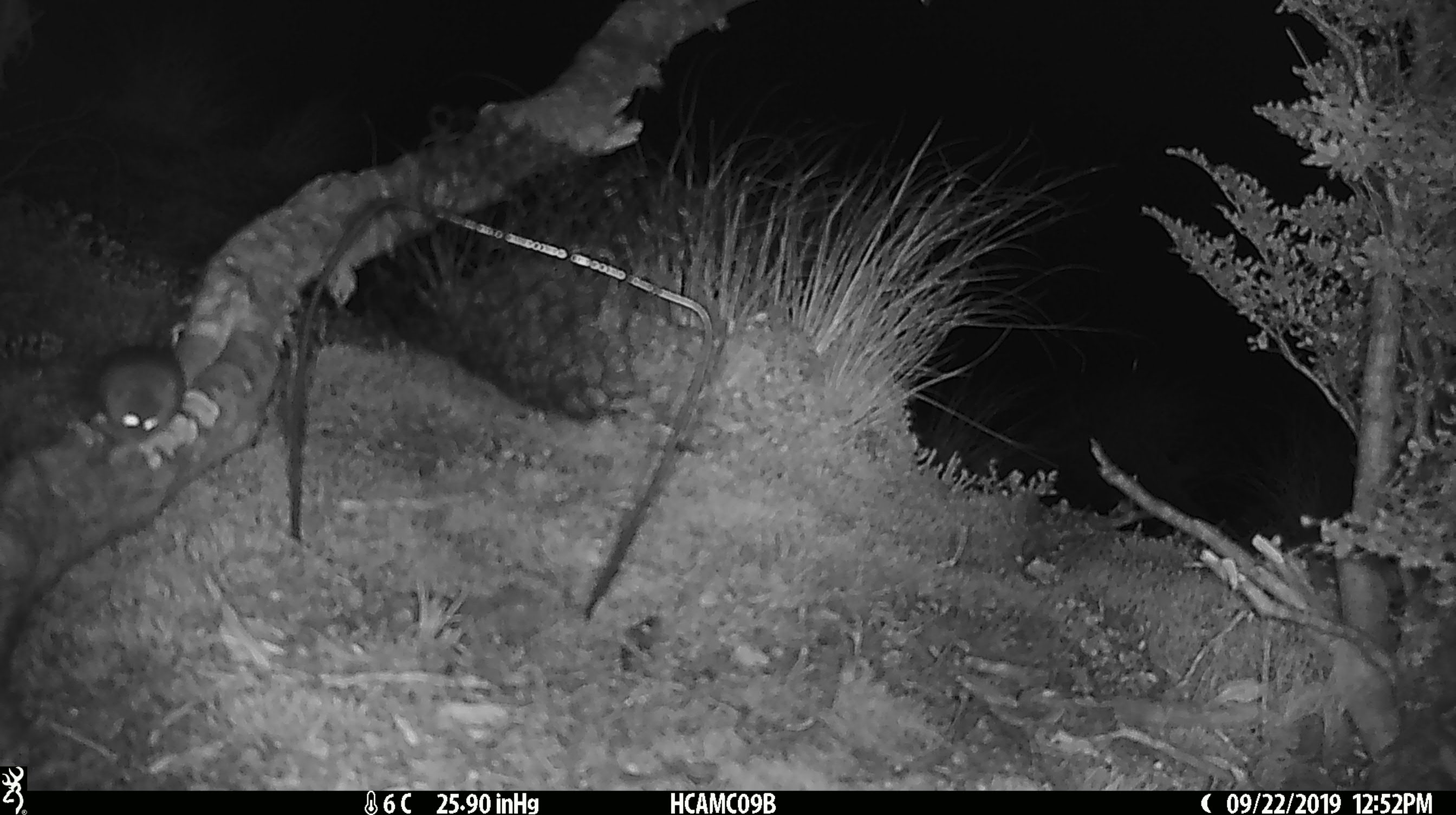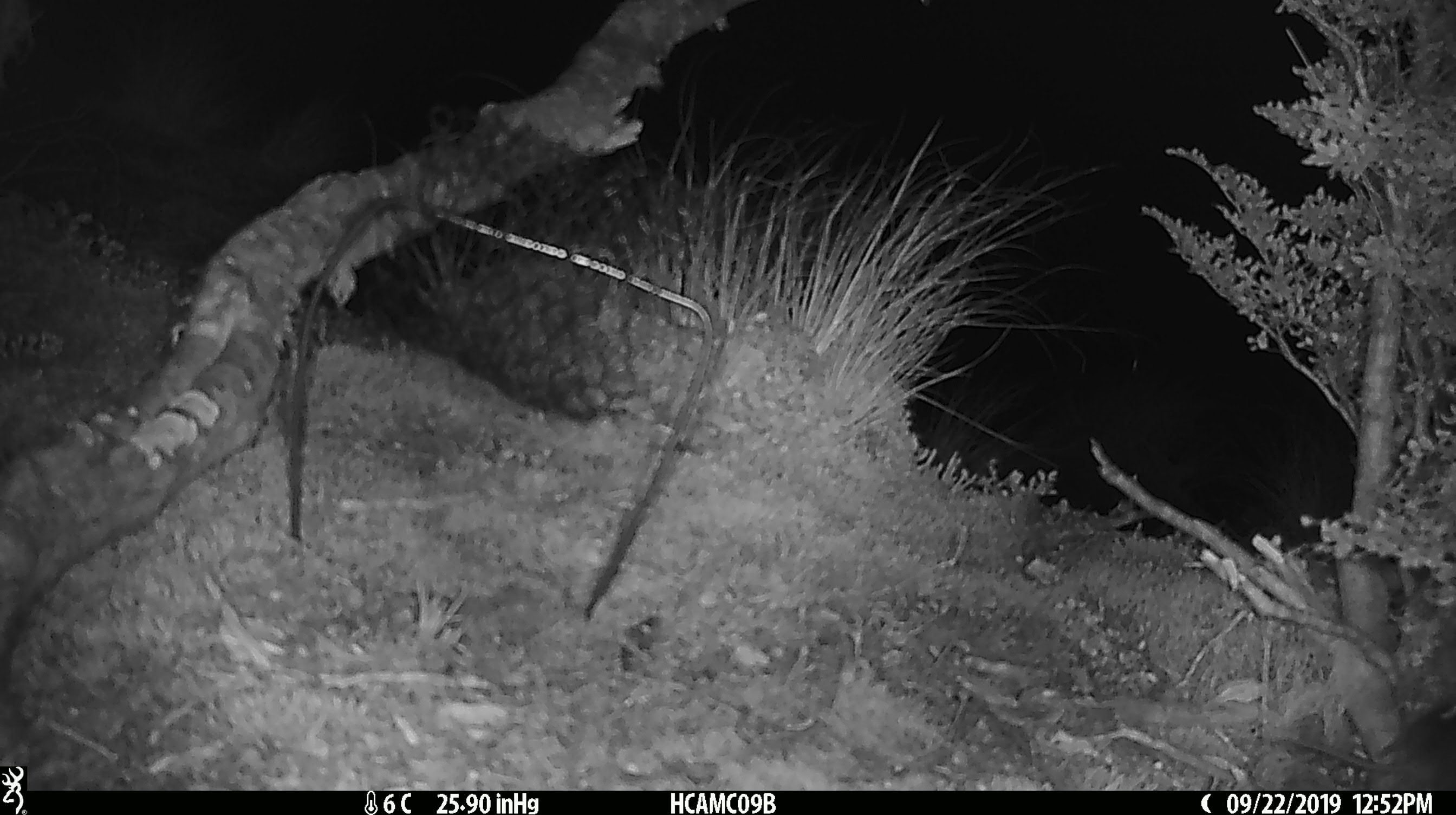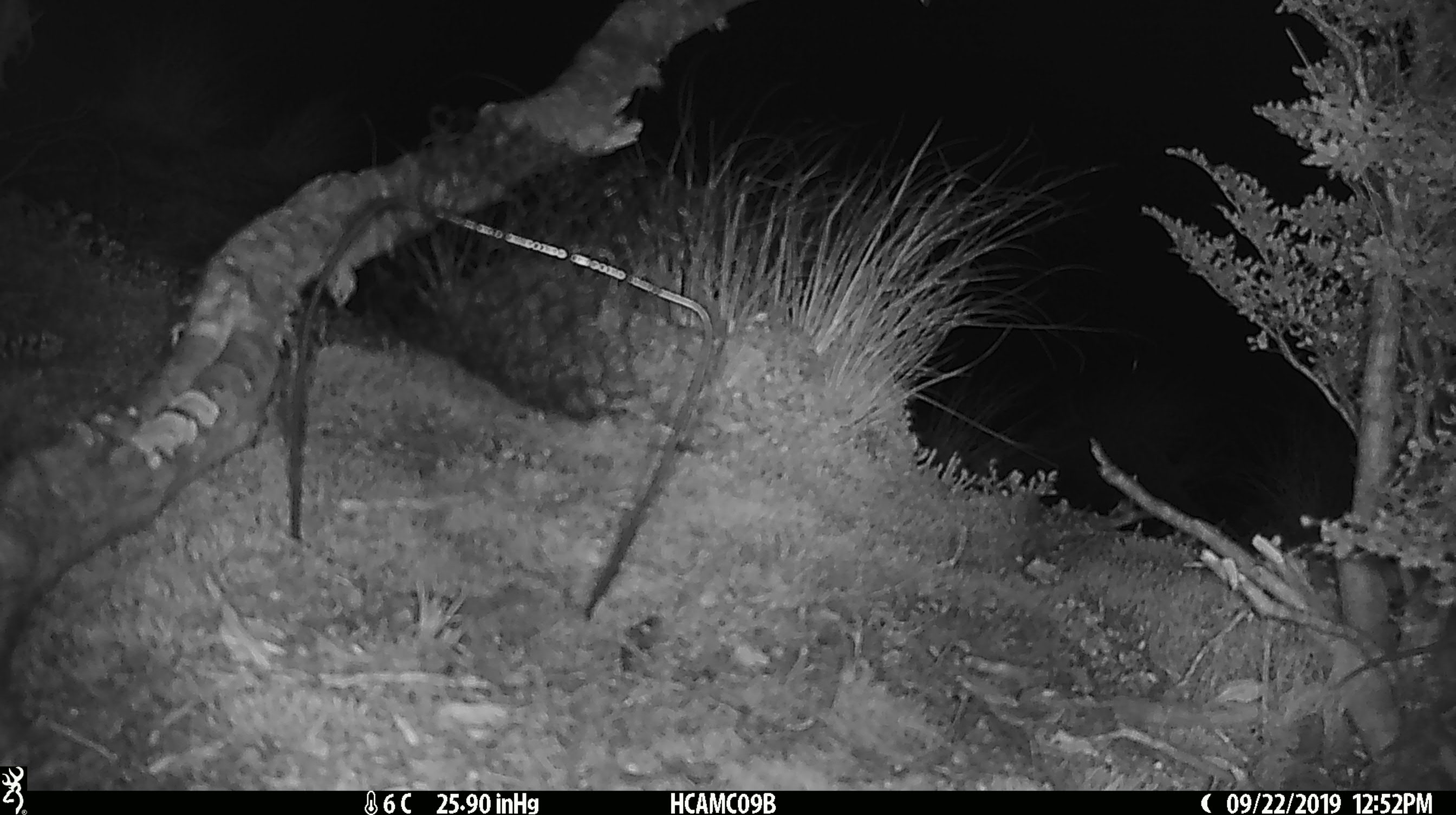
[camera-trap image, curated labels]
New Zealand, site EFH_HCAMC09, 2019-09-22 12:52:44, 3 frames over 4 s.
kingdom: Animalia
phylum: Chordata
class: Mammalia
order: Rodentia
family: Muridae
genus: Mus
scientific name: Mus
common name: mouse